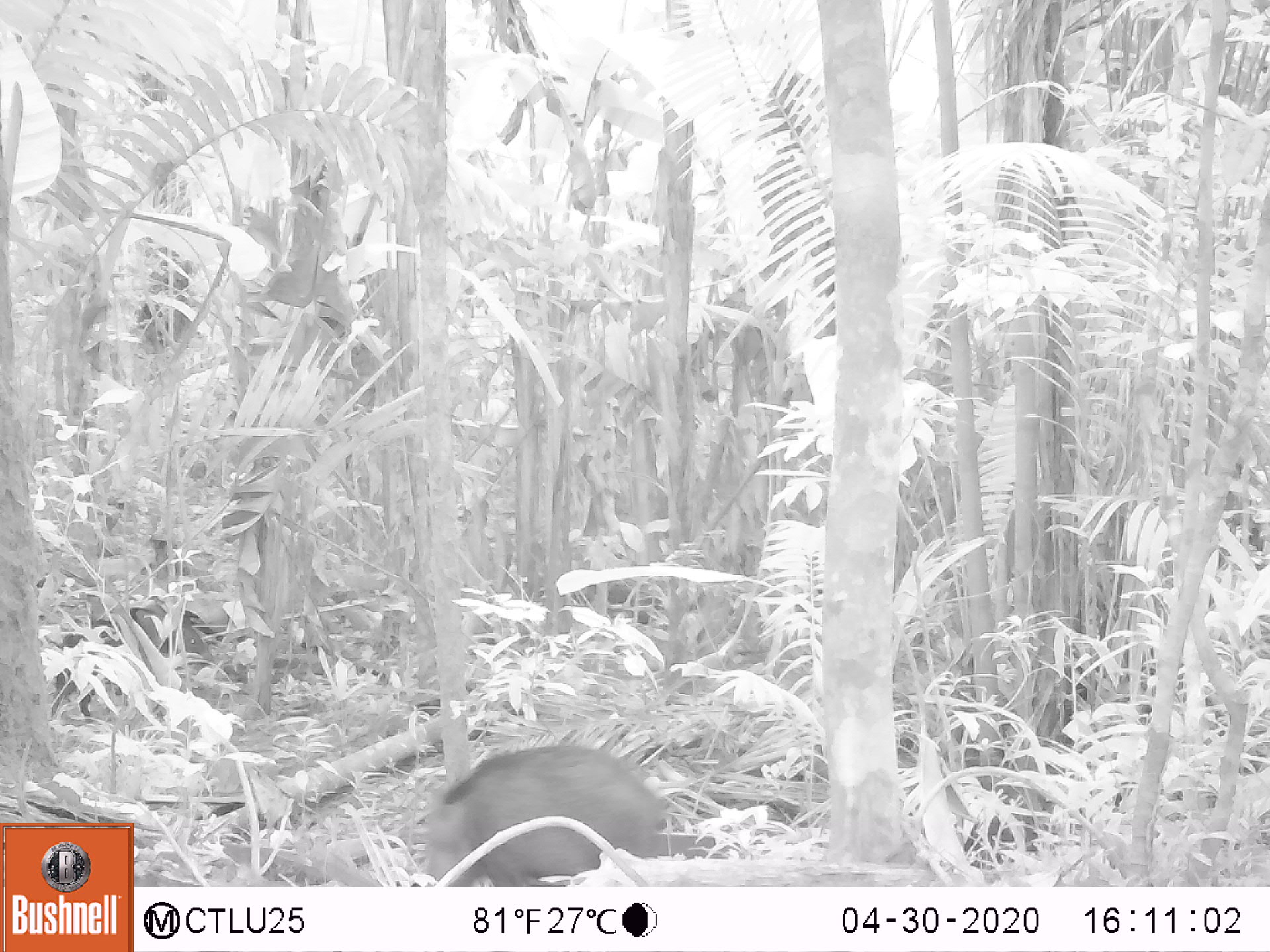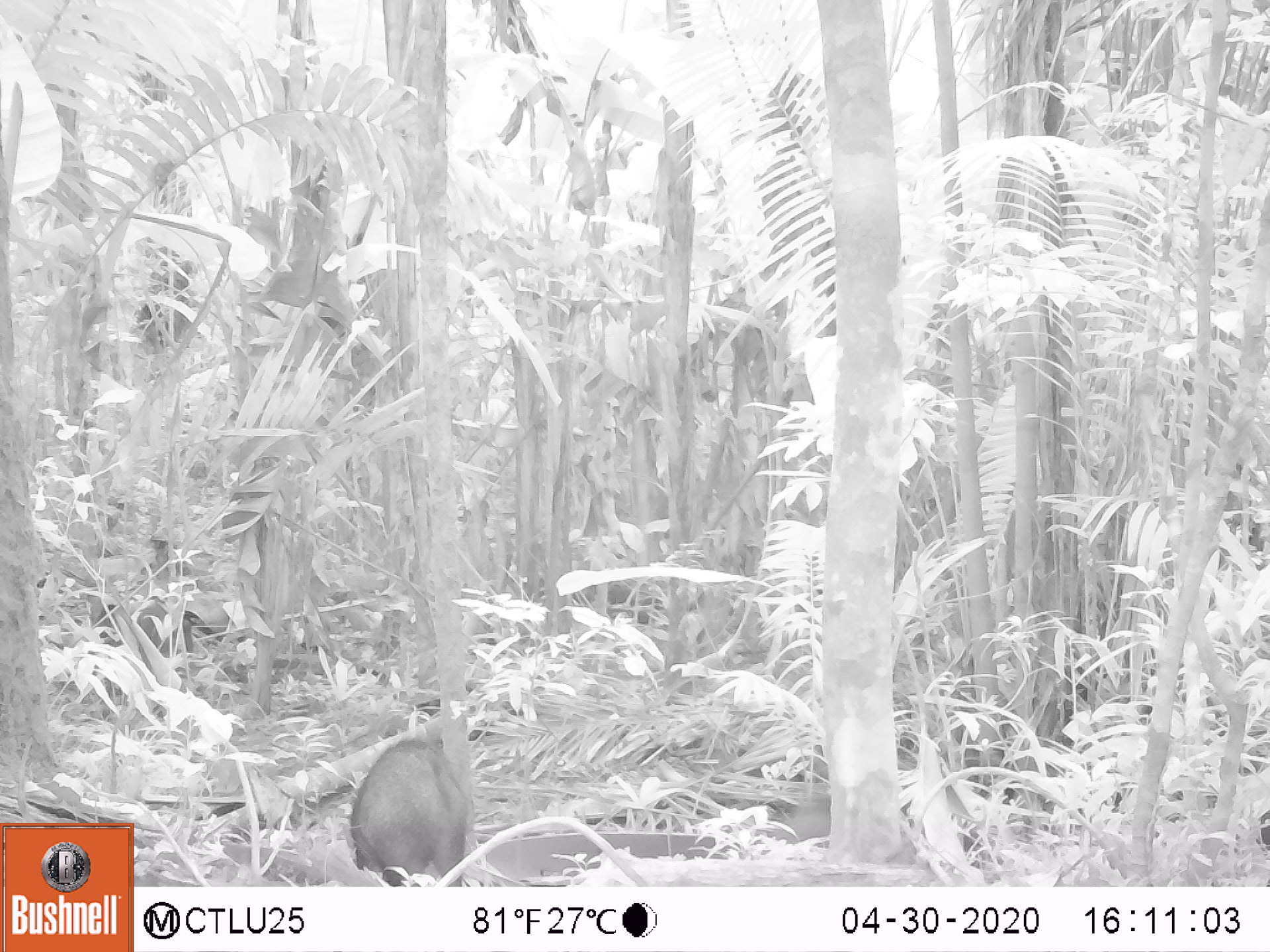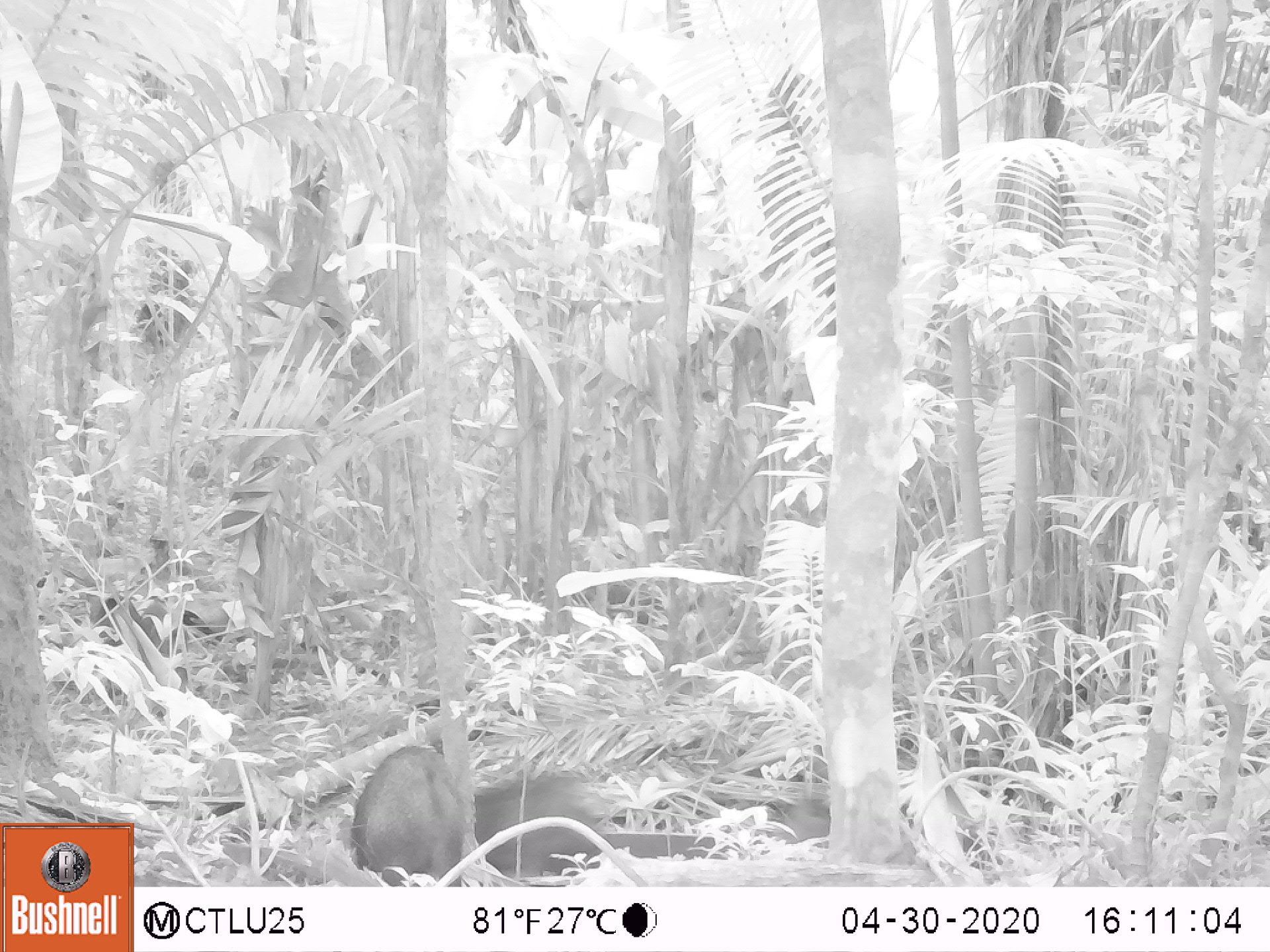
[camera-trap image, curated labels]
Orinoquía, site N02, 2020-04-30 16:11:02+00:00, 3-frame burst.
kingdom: Animalia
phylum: Chordata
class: Mammalia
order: Artiodactyla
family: Tayassuidae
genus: Pecari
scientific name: Pecari tajacu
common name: collared peccary